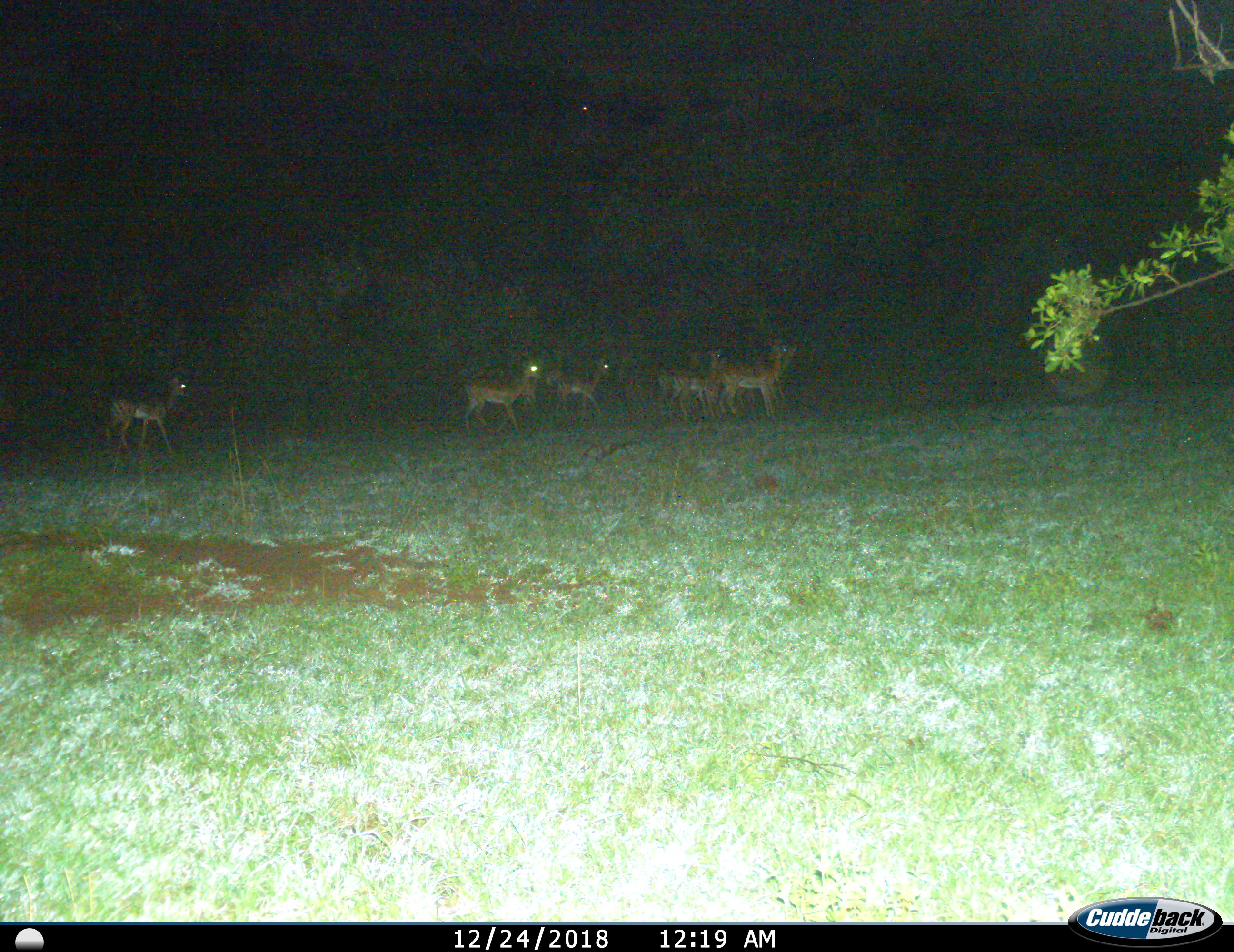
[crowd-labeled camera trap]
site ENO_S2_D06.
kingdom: Animalia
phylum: Chordata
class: Mammalia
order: Artiodactyla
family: Bovidae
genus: Aepyceros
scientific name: Aepyceros melampus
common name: impala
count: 10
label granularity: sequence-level